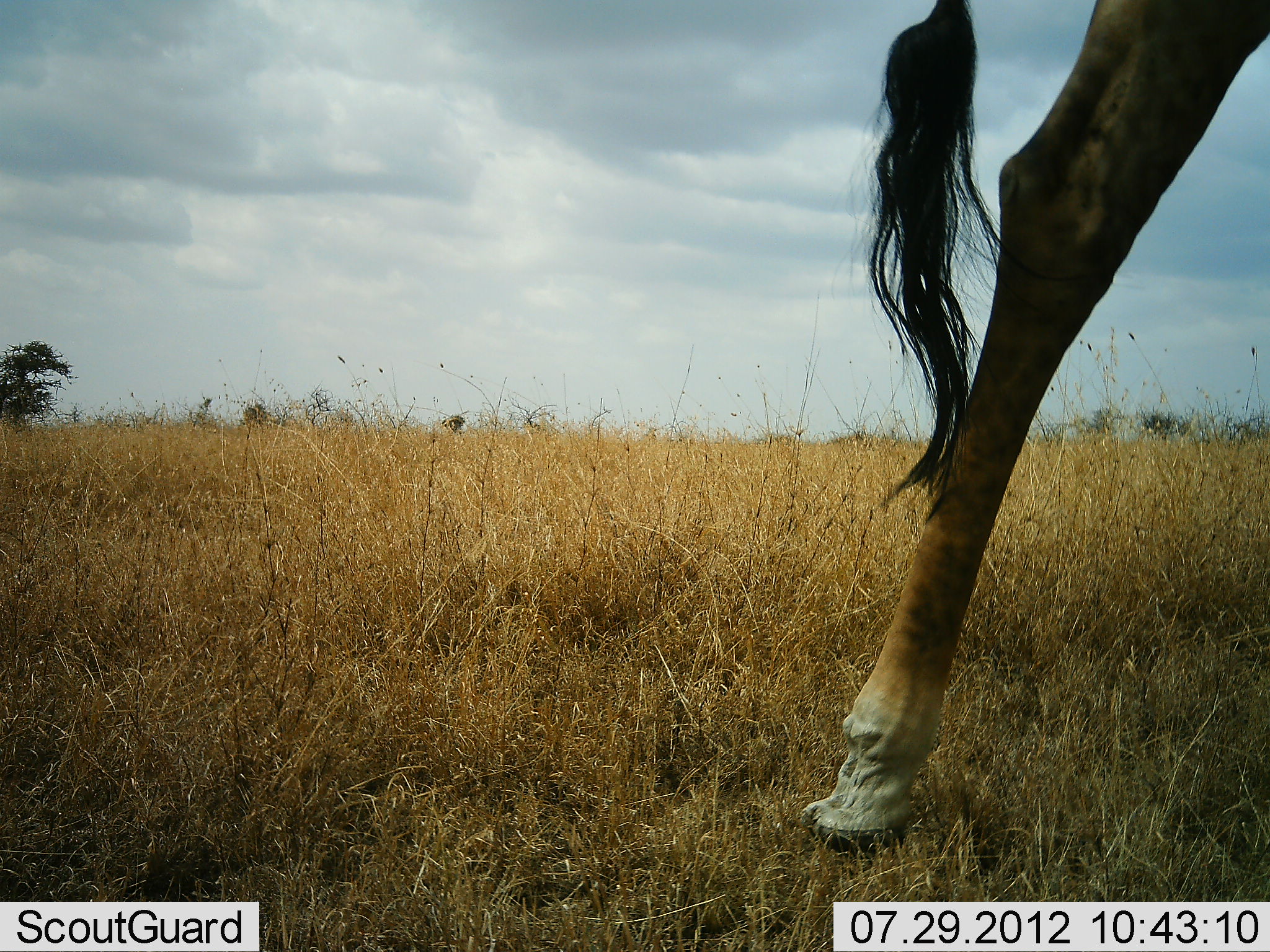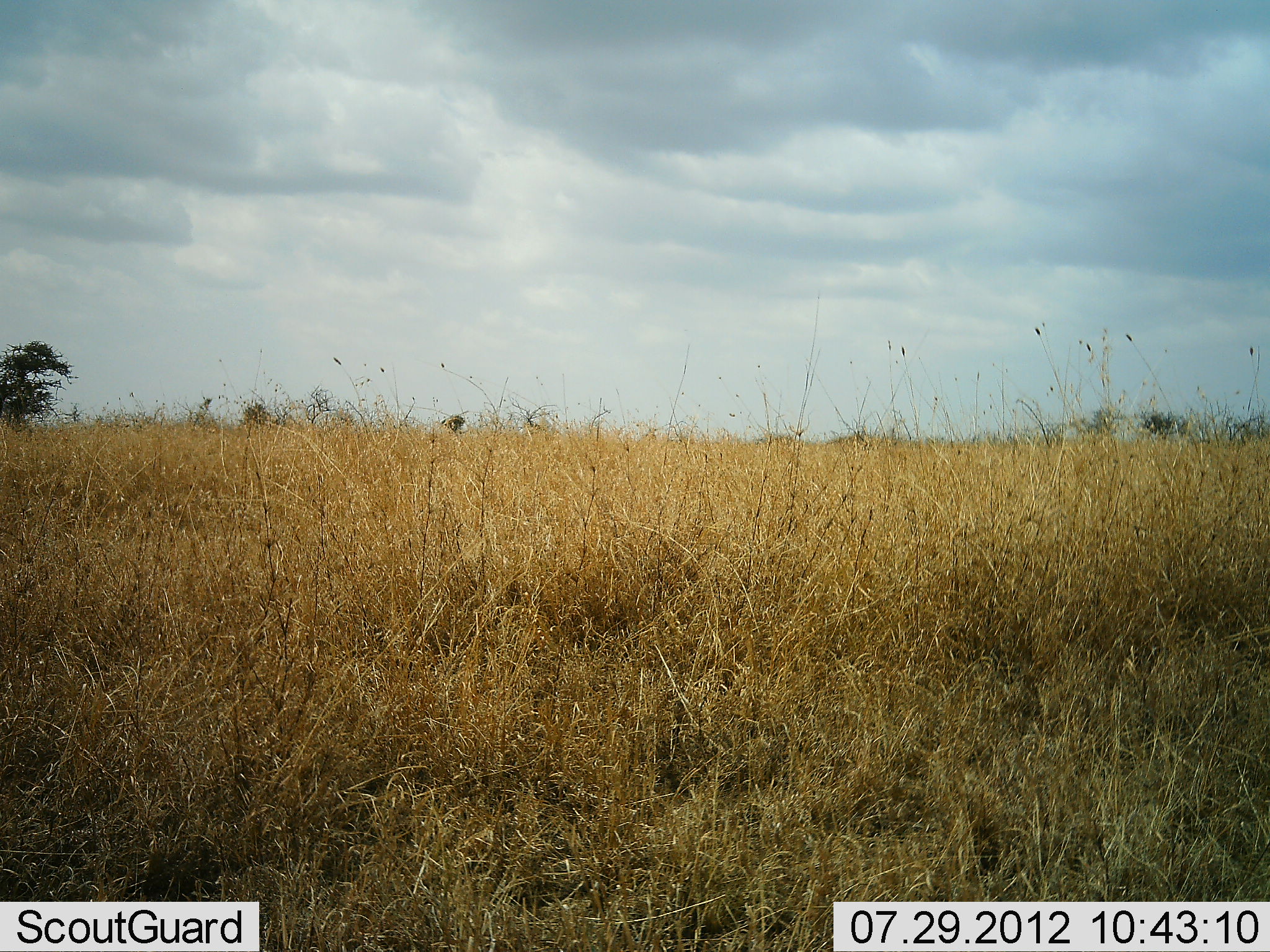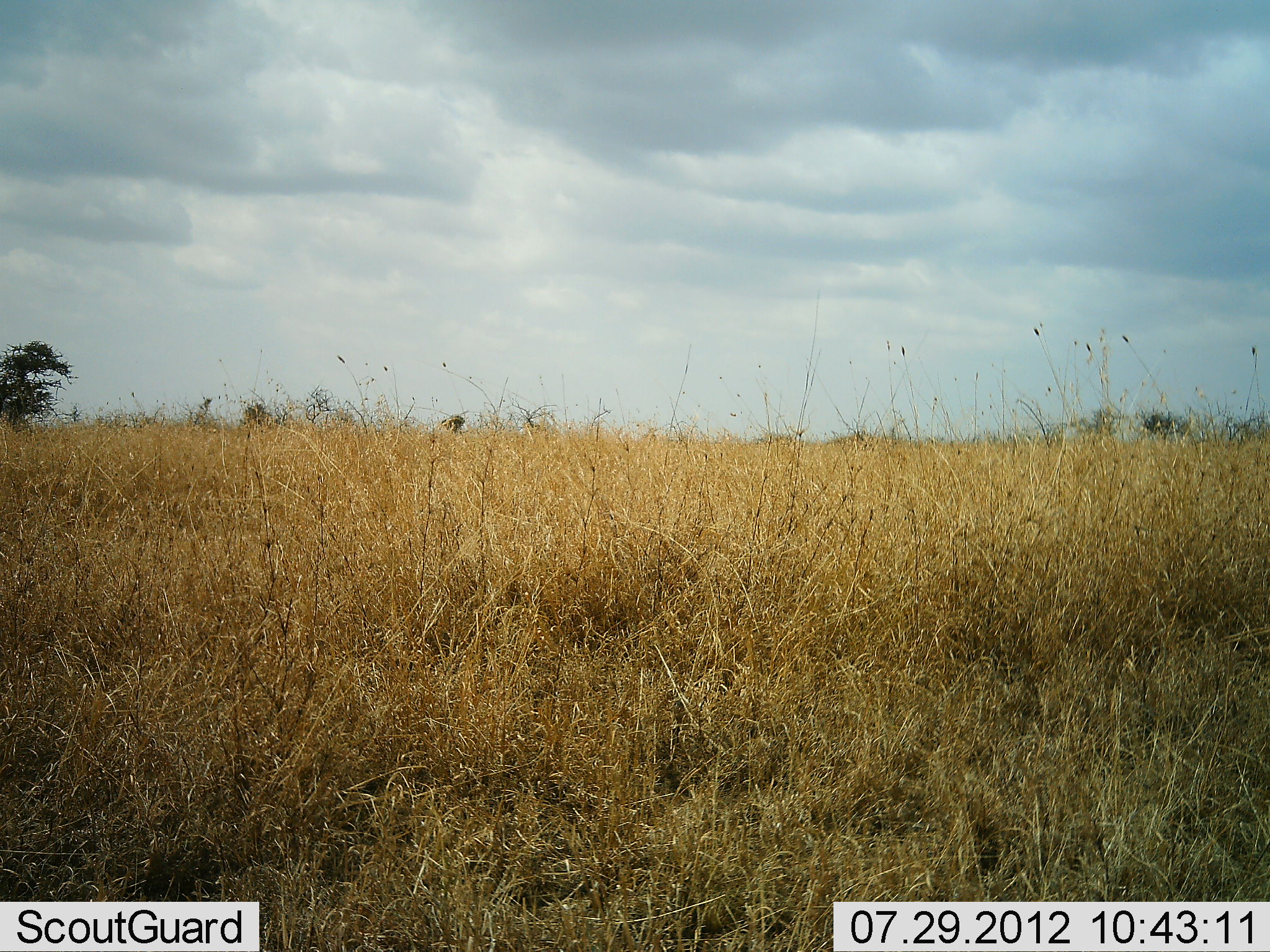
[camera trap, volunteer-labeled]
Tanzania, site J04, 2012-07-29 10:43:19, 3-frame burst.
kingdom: Animalia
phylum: Chordata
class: Mammalia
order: Artiodactyla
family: Giraffidae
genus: Giraffa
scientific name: Giraffa camelopardalis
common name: giraffe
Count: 1.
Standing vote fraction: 30%.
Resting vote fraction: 0%.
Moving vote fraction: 70%.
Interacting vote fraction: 0%.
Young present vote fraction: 0%.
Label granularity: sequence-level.